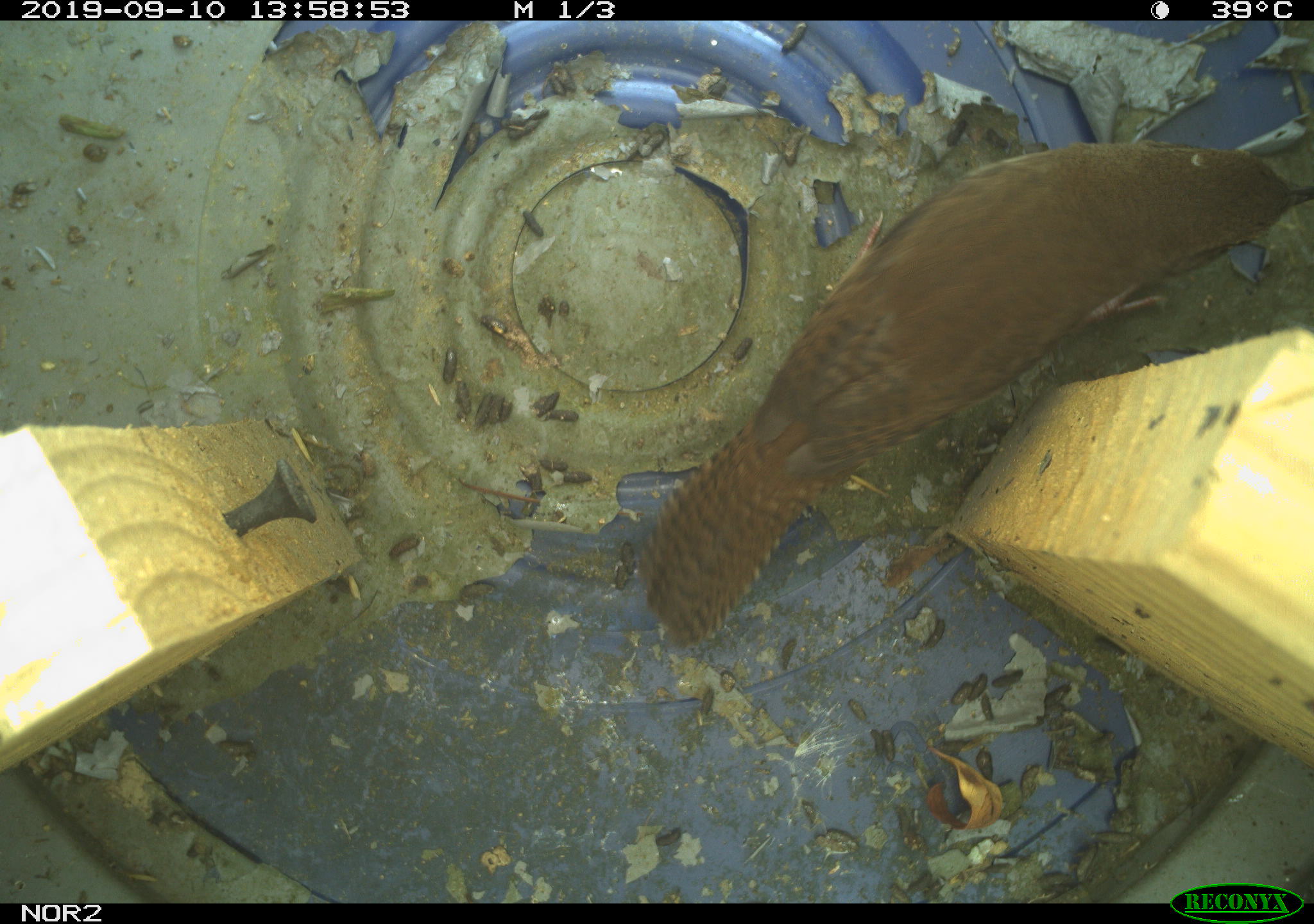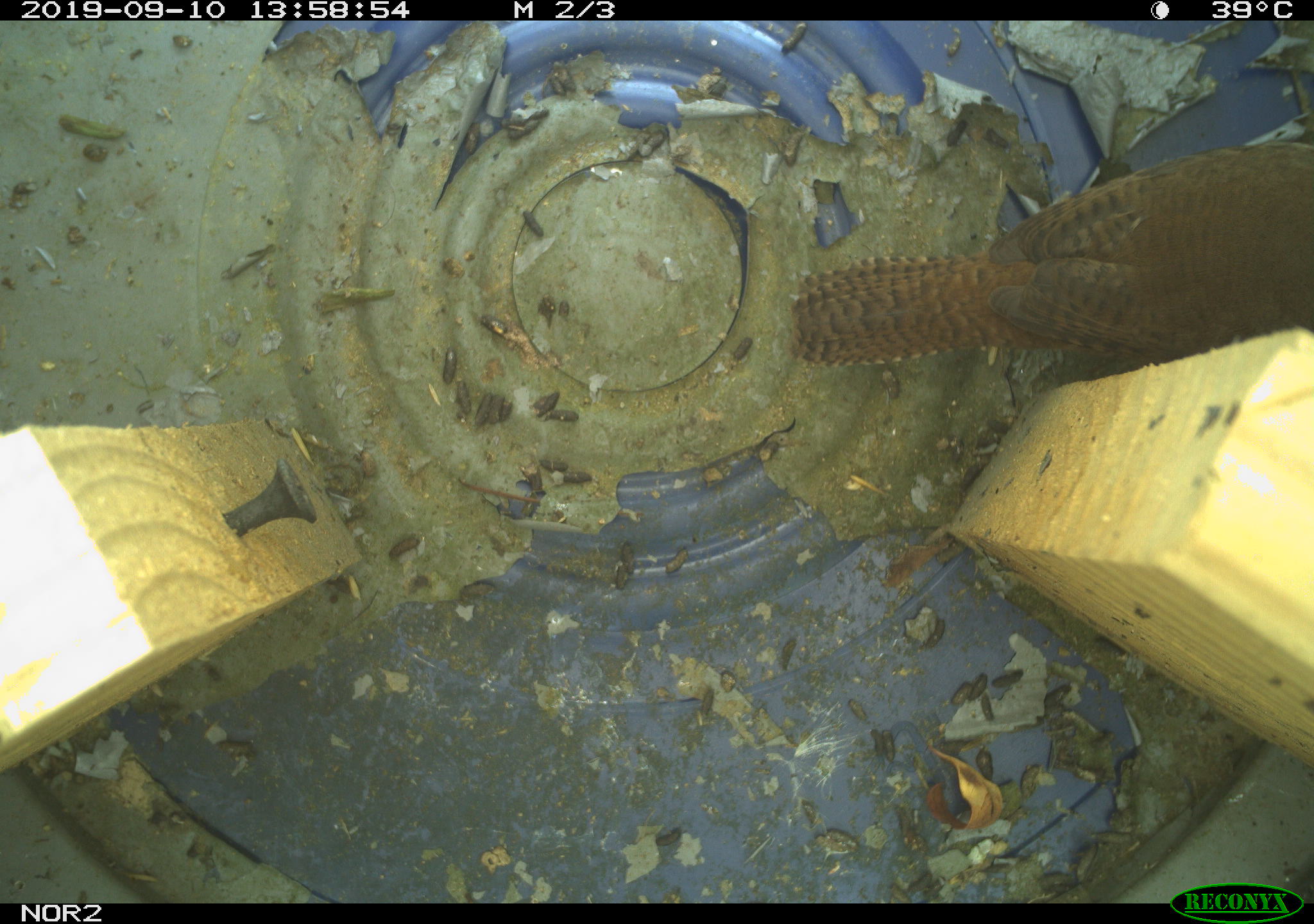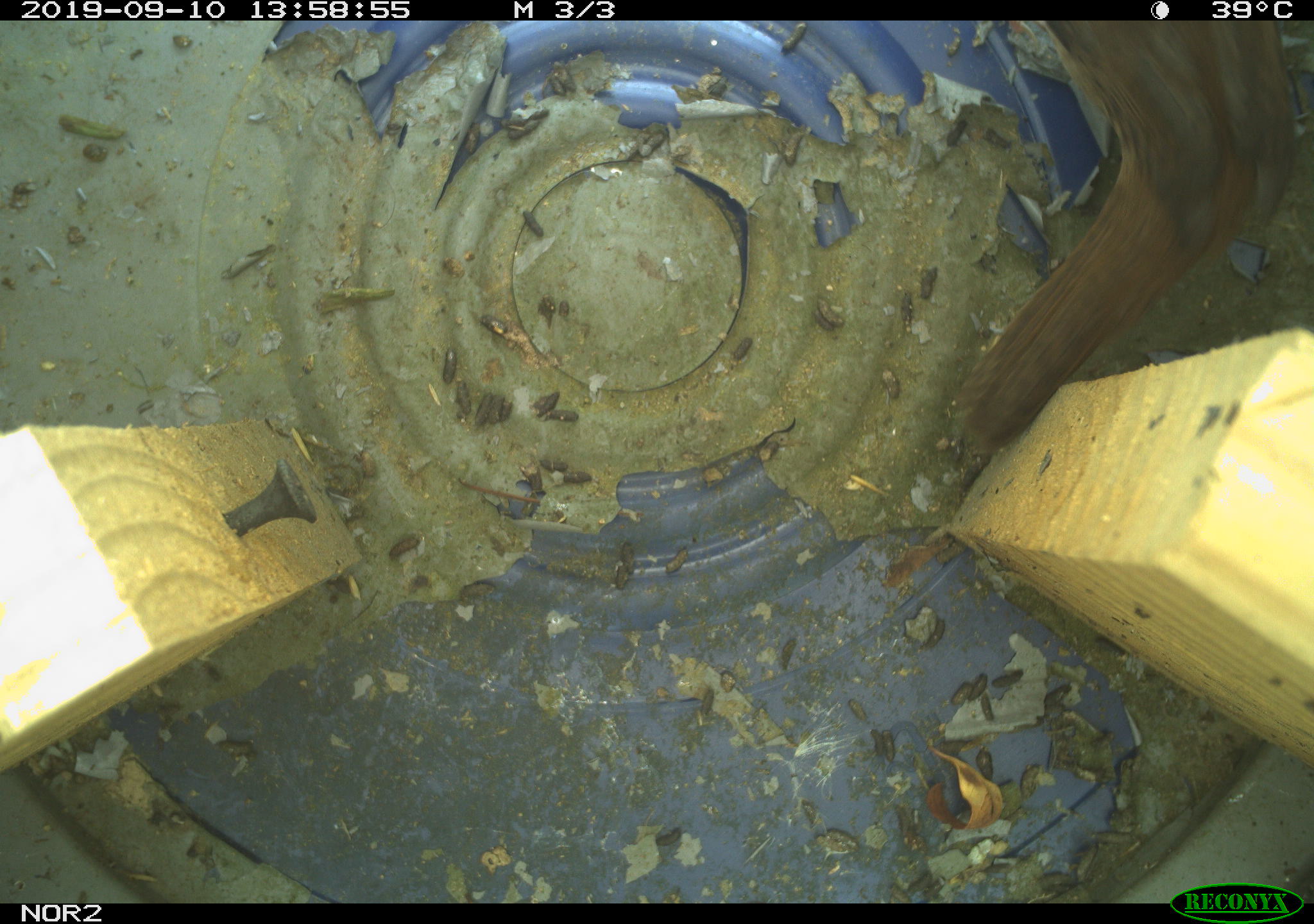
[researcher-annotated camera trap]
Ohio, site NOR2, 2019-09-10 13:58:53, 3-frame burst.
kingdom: Animalia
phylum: Chordata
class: Aves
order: Passeriformes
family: Troglodytidae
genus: Troglodytes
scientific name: Troglodytes aedon aedon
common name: northern house wren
Northern house wren (Troglodytes aedon aedon).